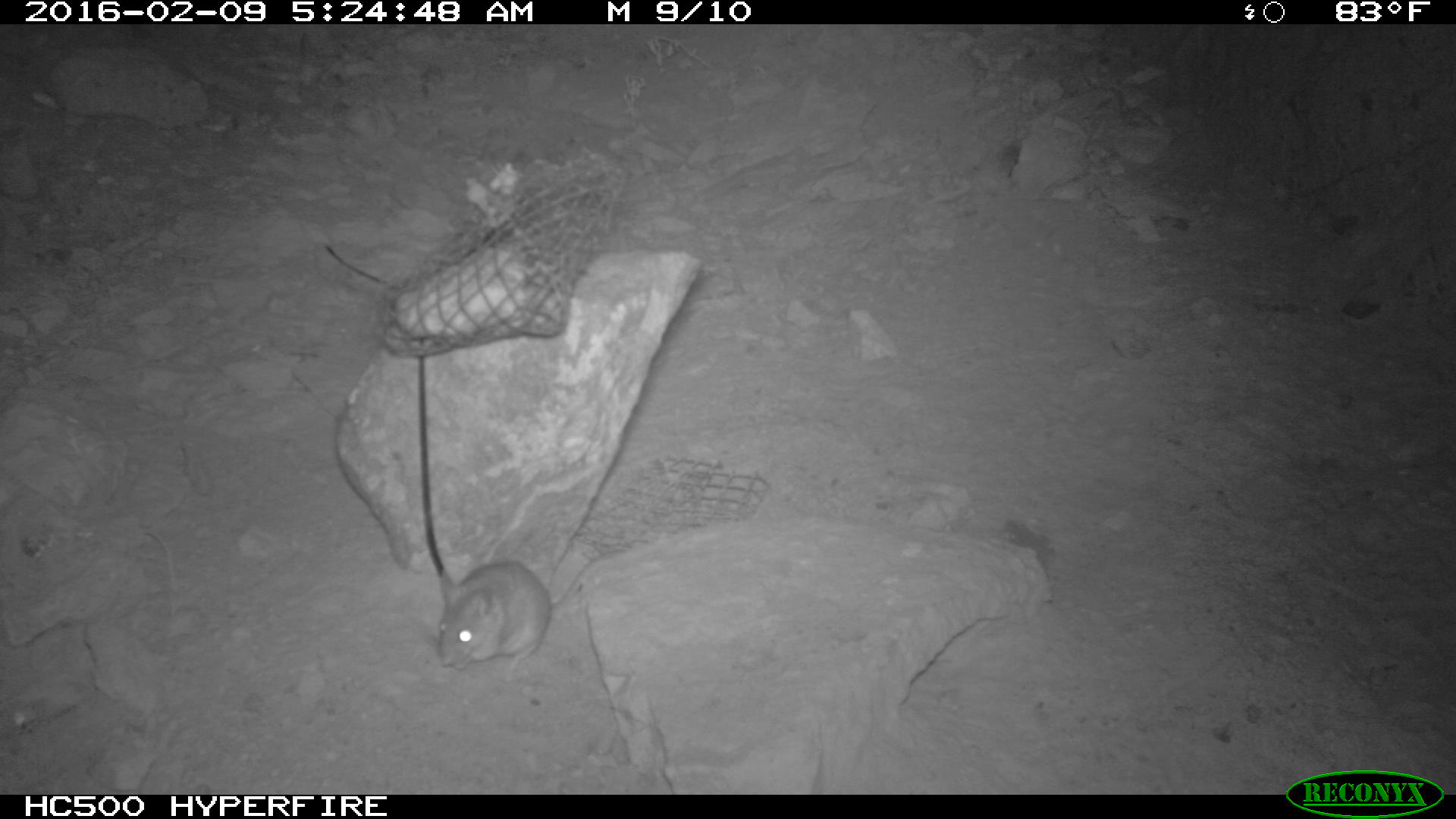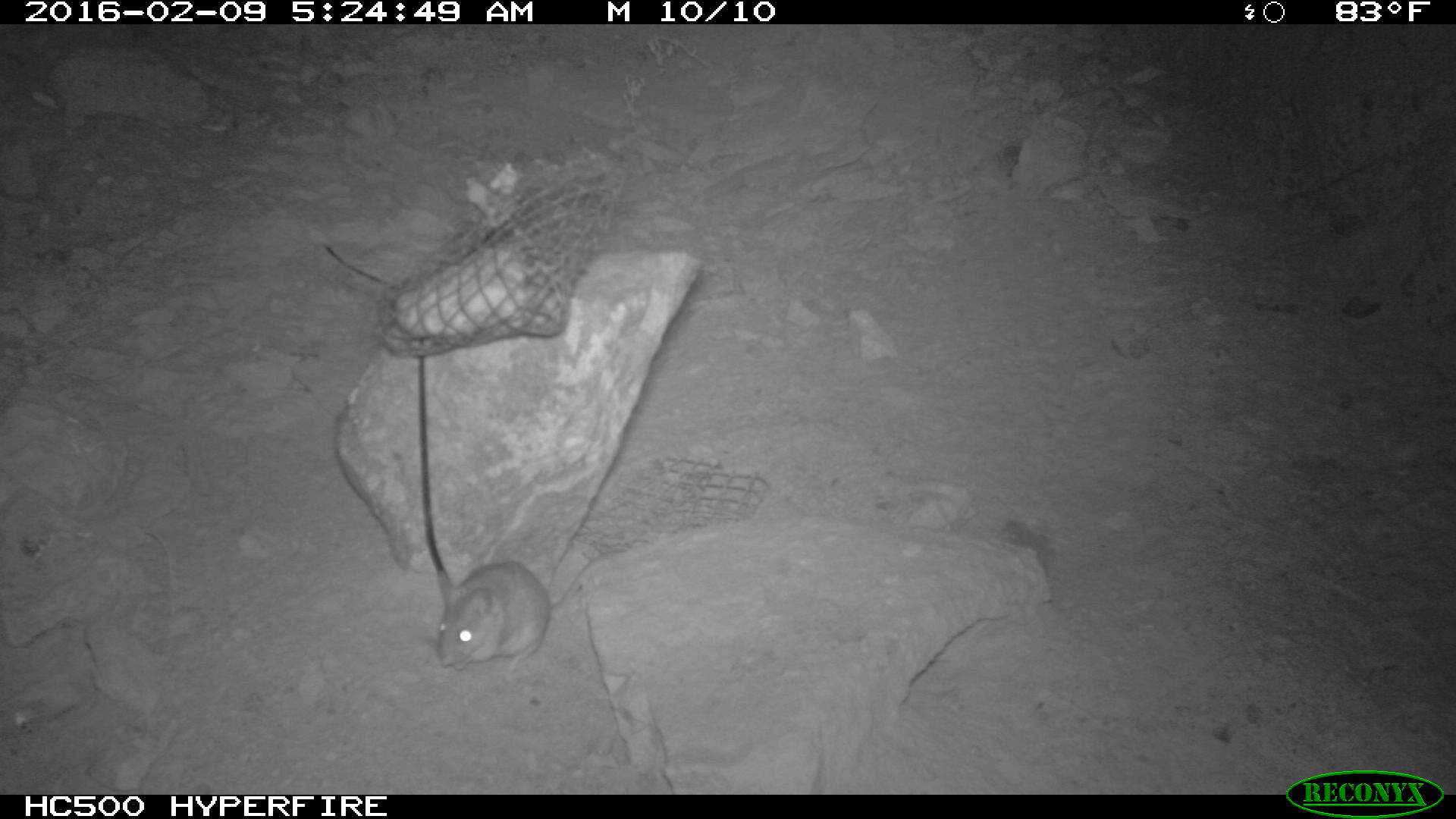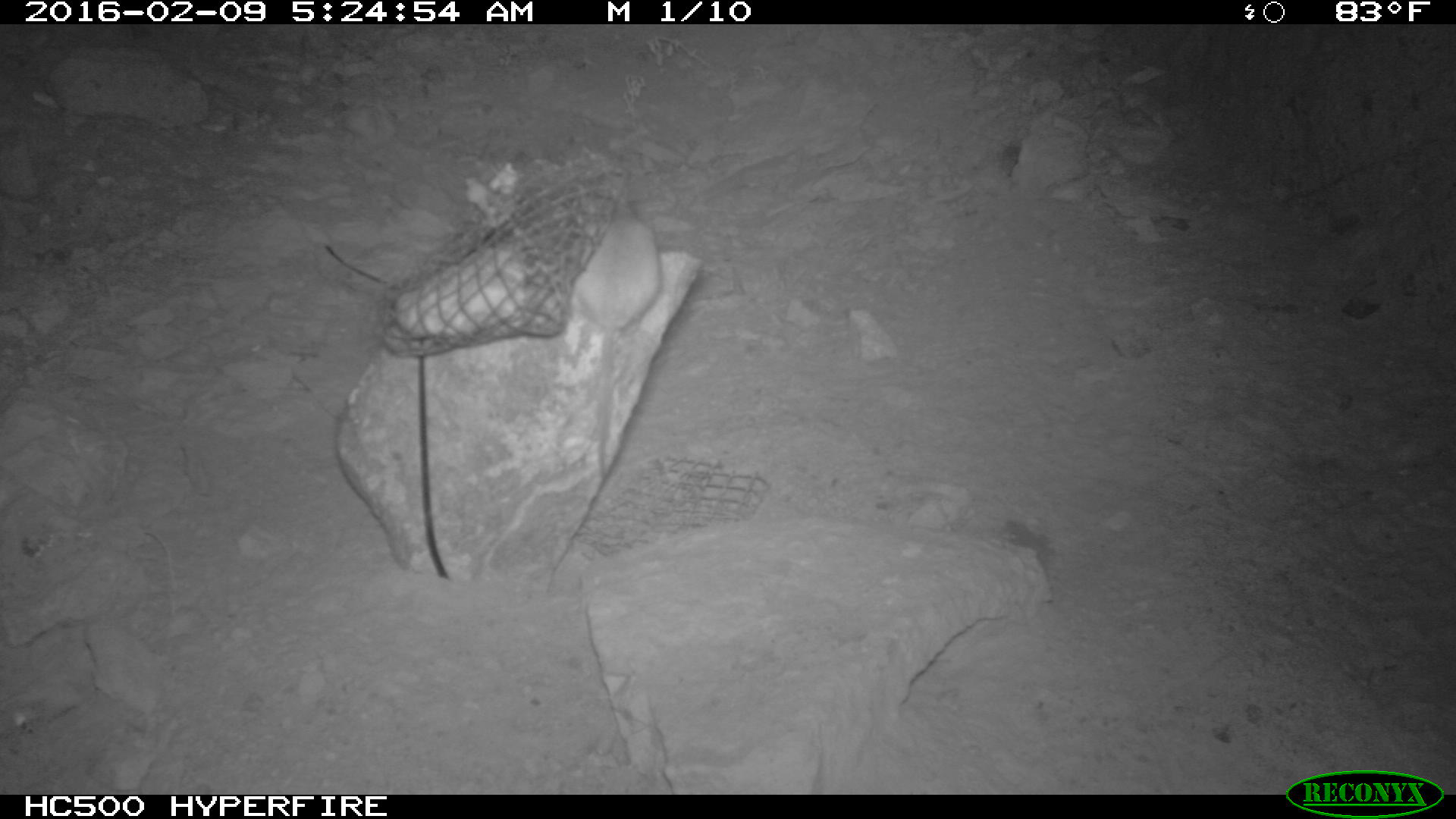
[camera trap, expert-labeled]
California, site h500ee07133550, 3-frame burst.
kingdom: Animalia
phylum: Chordata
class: Mammalia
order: Rodentia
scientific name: Rodentia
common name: rodent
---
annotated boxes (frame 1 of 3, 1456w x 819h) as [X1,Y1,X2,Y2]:
rodent: [431,560,548,670]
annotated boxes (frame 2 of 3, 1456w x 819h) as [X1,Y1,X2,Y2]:
rodent: [438,552,611,669]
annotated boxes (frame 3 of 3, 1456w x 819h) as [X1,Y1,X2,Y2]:
rodent: [573,193,661,476]